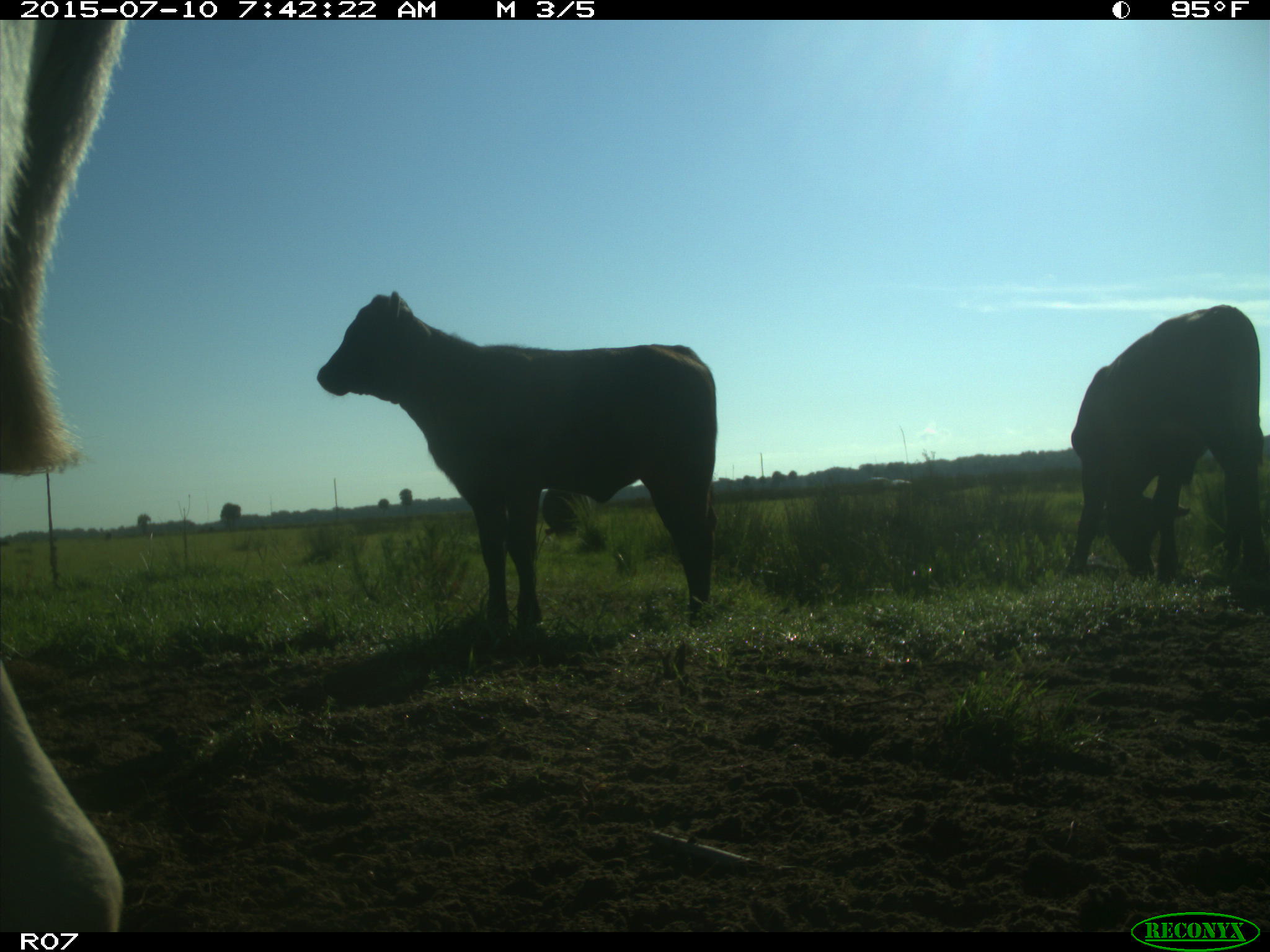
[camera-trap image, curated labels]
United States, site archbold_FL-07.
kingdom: Animalia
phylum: Chordata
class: Mammalia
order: Artiodactyla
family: Bovidae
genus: Bos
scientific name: Bos taurus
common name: domestic cow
Bos taurus (domestic cow).